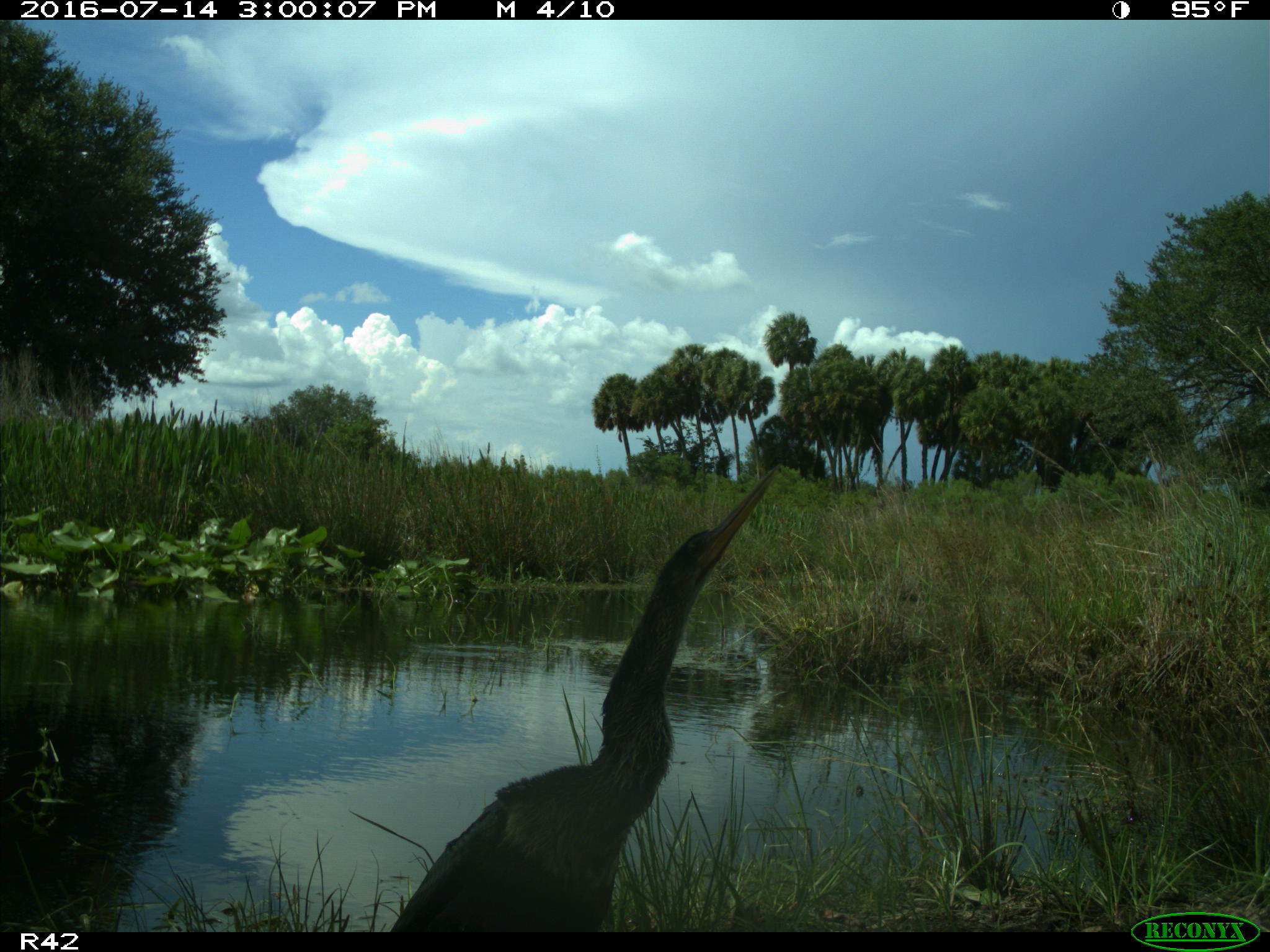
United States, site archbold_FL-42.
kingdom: Animalia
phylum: Chordata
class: Aves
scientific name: Aves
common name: birds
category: unidentified bird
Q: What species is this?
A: Unidentified bird (birds) (Aves).